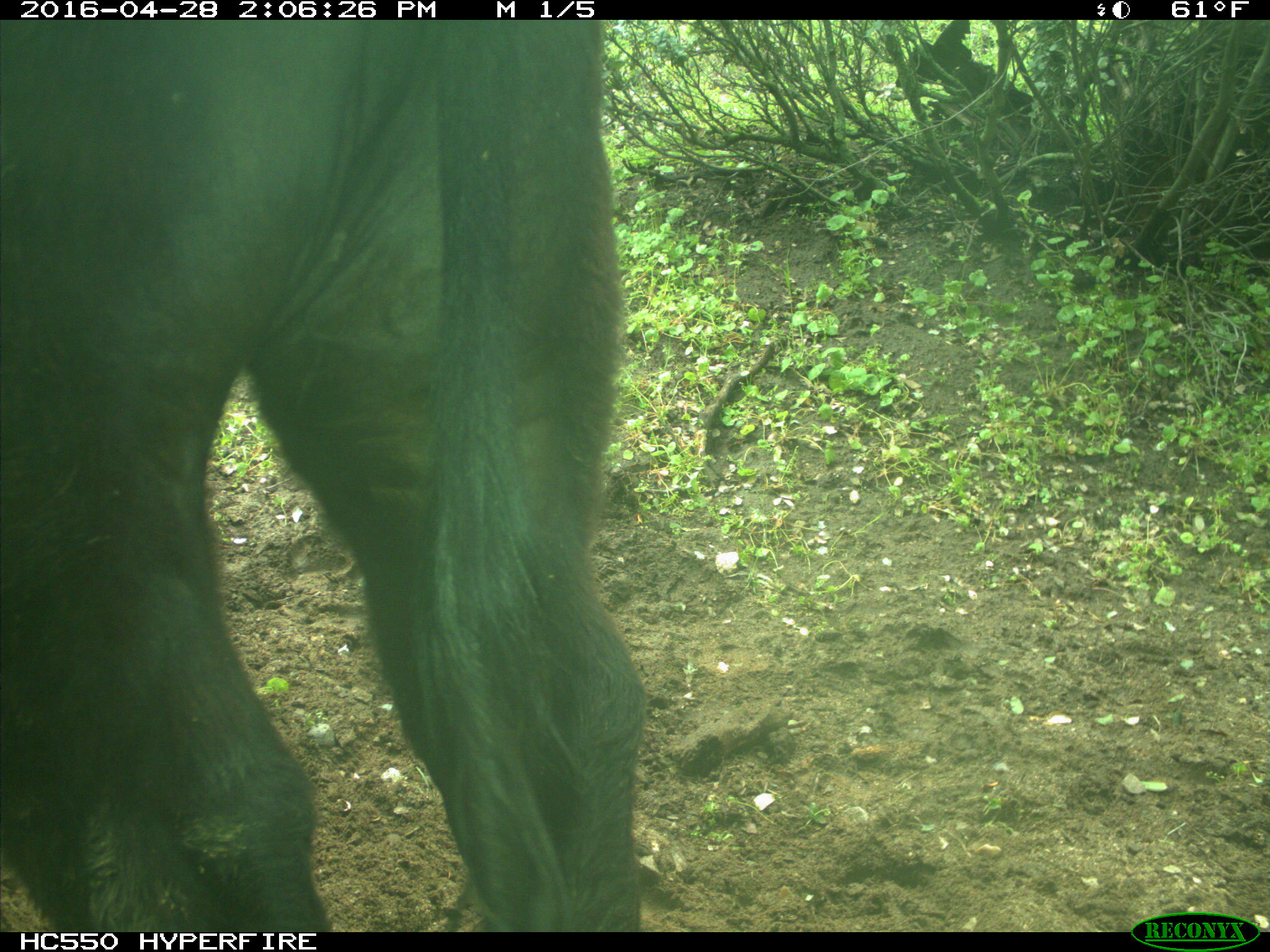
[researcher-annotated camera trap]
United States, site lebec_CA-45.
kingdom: Animalia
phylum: Chordata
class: Mammalia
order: Artiodactyla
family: Bovidae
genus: Bos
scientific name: Bos taurus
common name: domestic cow